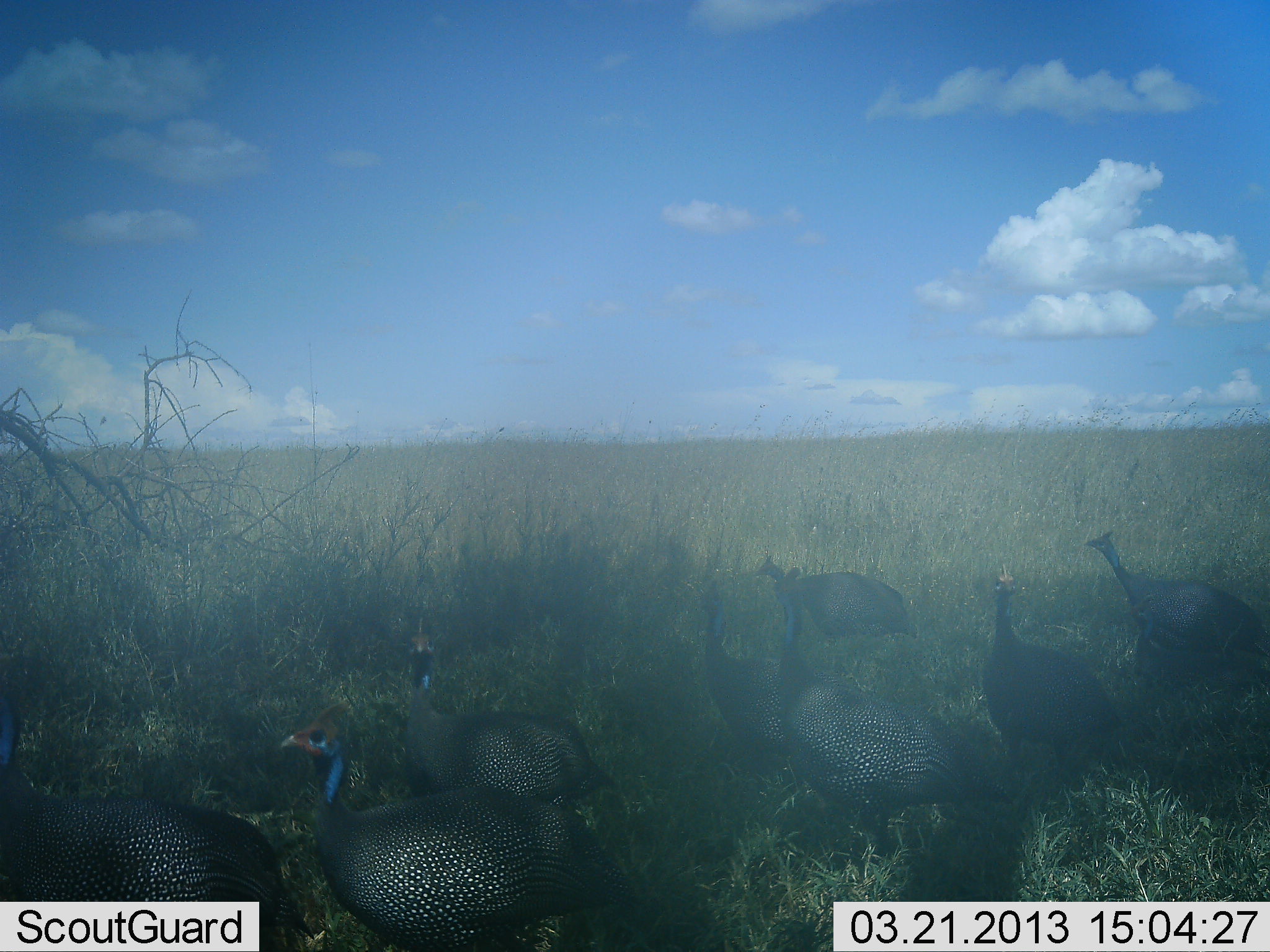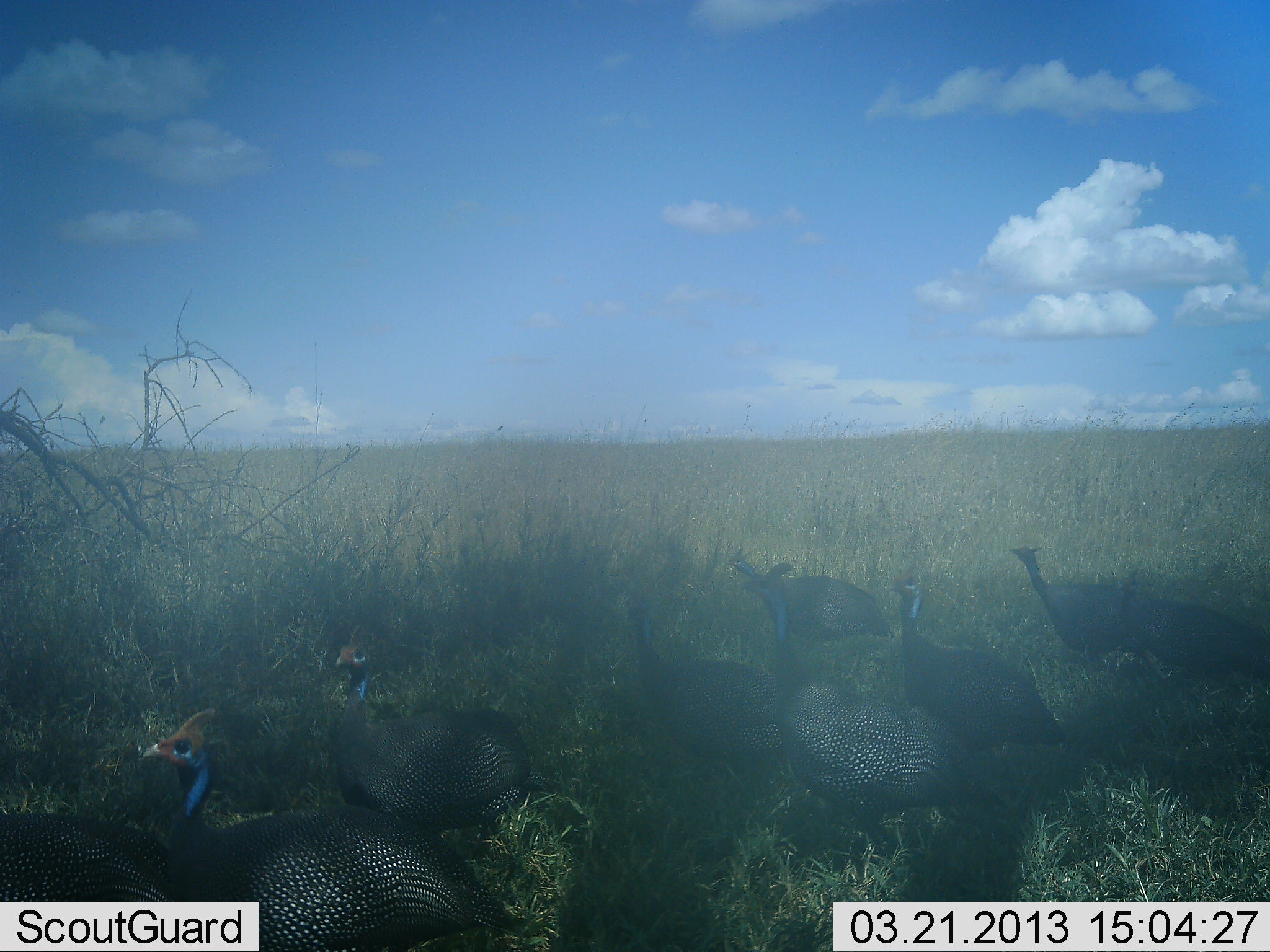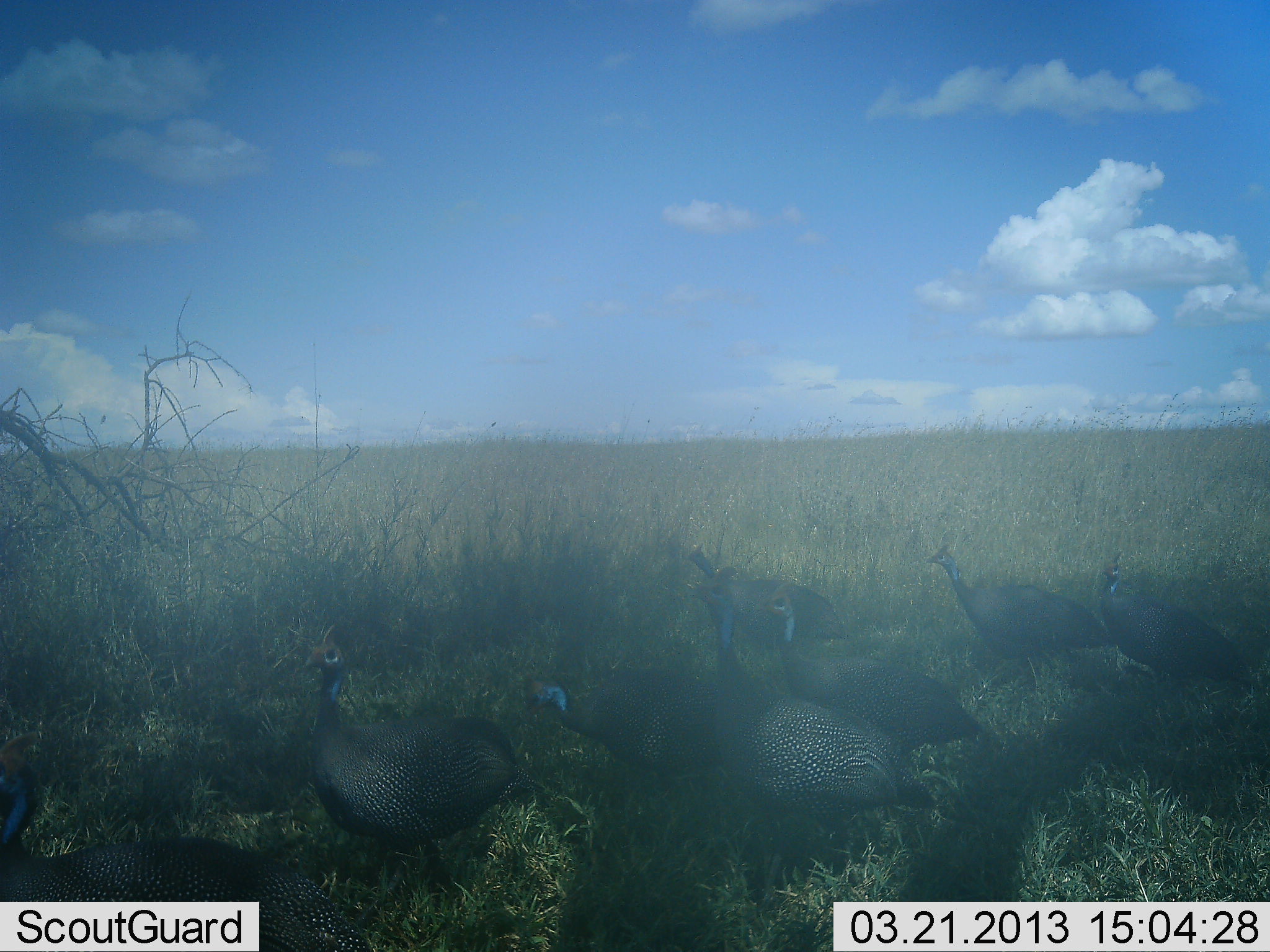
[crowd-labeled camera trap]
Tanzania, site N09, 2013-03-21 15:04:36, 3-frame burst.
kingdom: Animalia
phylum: Chordata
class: Aves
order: Galliformes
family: Numididae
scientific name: Numididae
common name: guinea fowl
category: guineafowl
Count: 9.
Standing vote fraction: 12%.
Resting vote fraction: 3%.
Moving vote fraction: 93%.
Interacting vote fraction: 5%.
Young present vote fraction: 0%.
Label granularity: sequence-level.